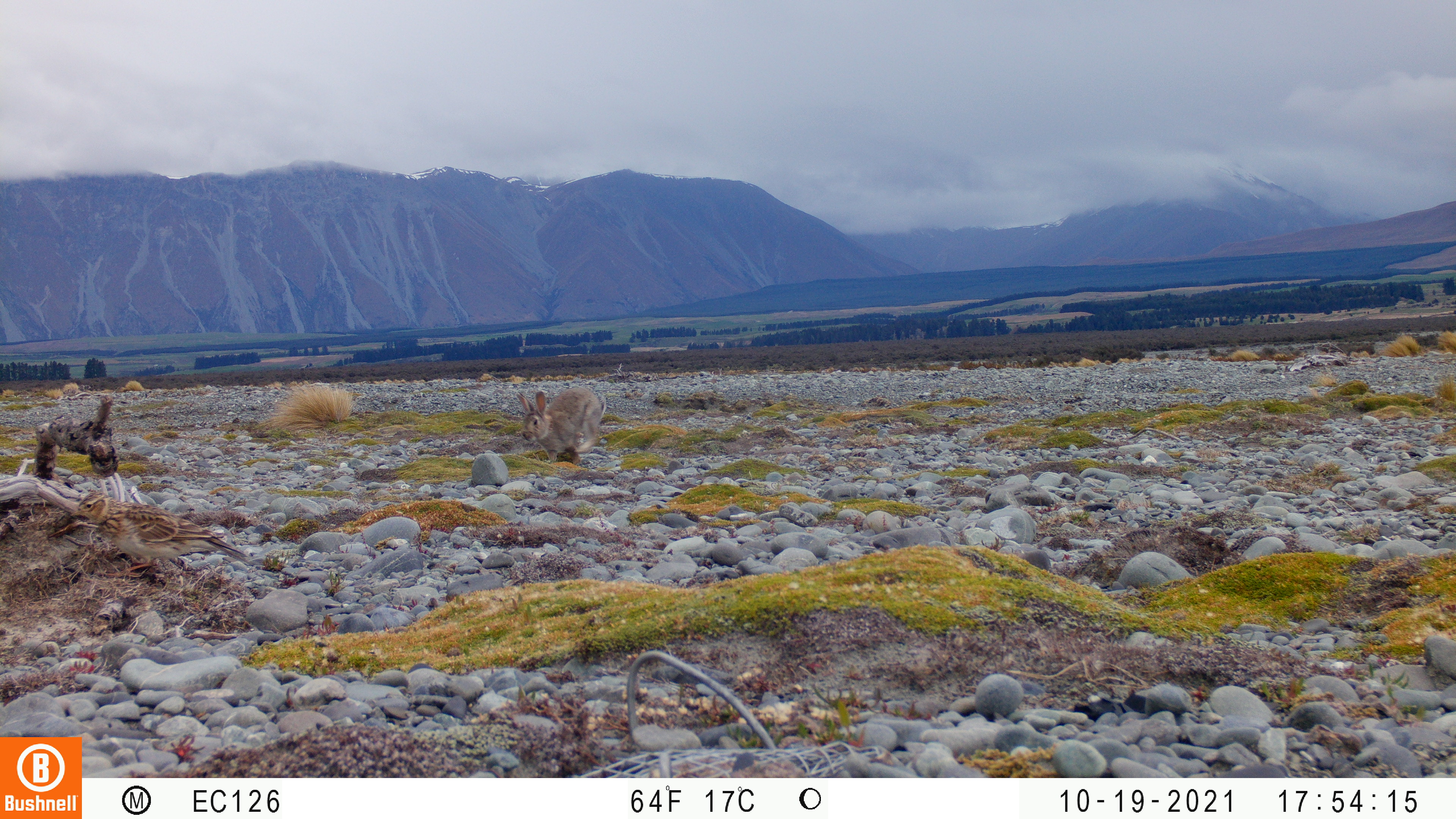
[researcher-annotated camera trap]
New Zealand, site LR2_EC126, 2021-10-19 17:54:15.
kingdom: Animalia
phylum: Chordata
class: Mammalia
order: Lagomorpha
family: Leporidae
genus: Oryctolagus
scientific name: Oryctolagus cuniculus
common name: european rabbit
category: rabbit